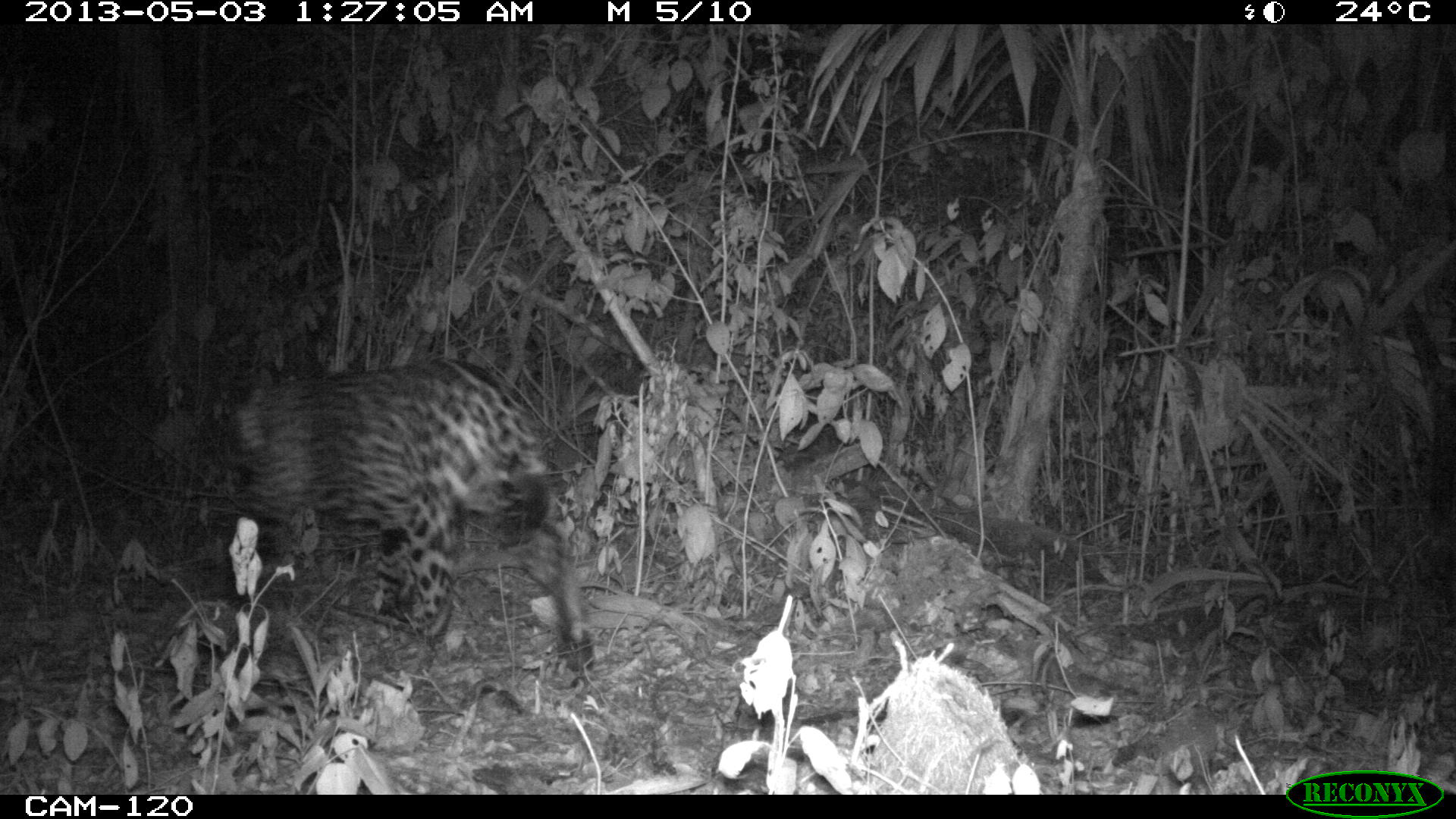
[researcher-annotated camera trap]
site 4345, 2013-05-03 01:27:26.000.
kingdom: Animalia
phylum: Chordata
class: Mammalia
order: Carnivora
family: Felidae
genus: Panthera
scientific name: Panthera onca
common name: jaguar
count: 1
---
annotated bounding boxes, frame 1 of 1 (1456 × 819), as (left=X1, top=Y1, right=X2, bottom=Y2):
panthera onca: (left=172, top=357, right=596, bottom=718)